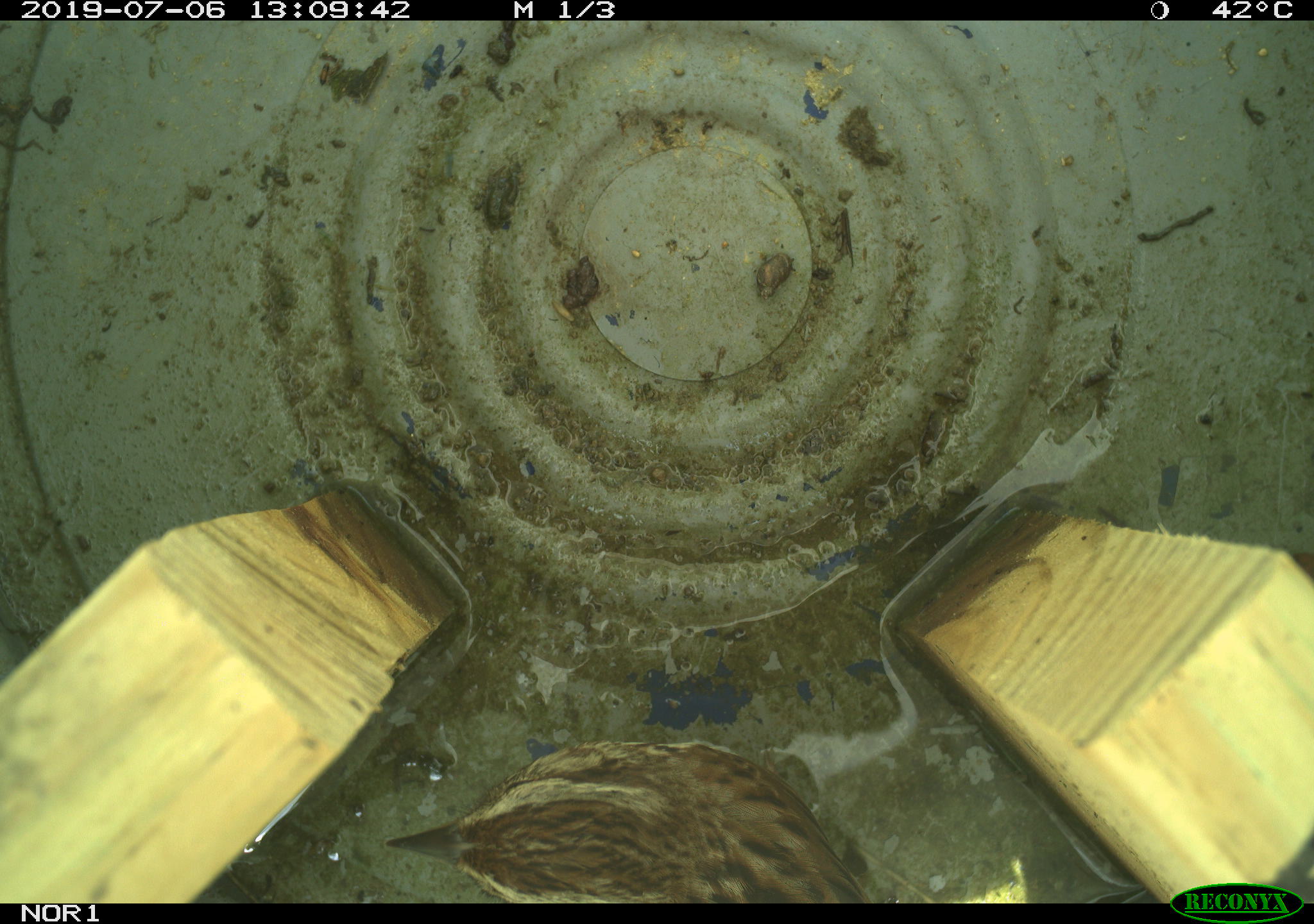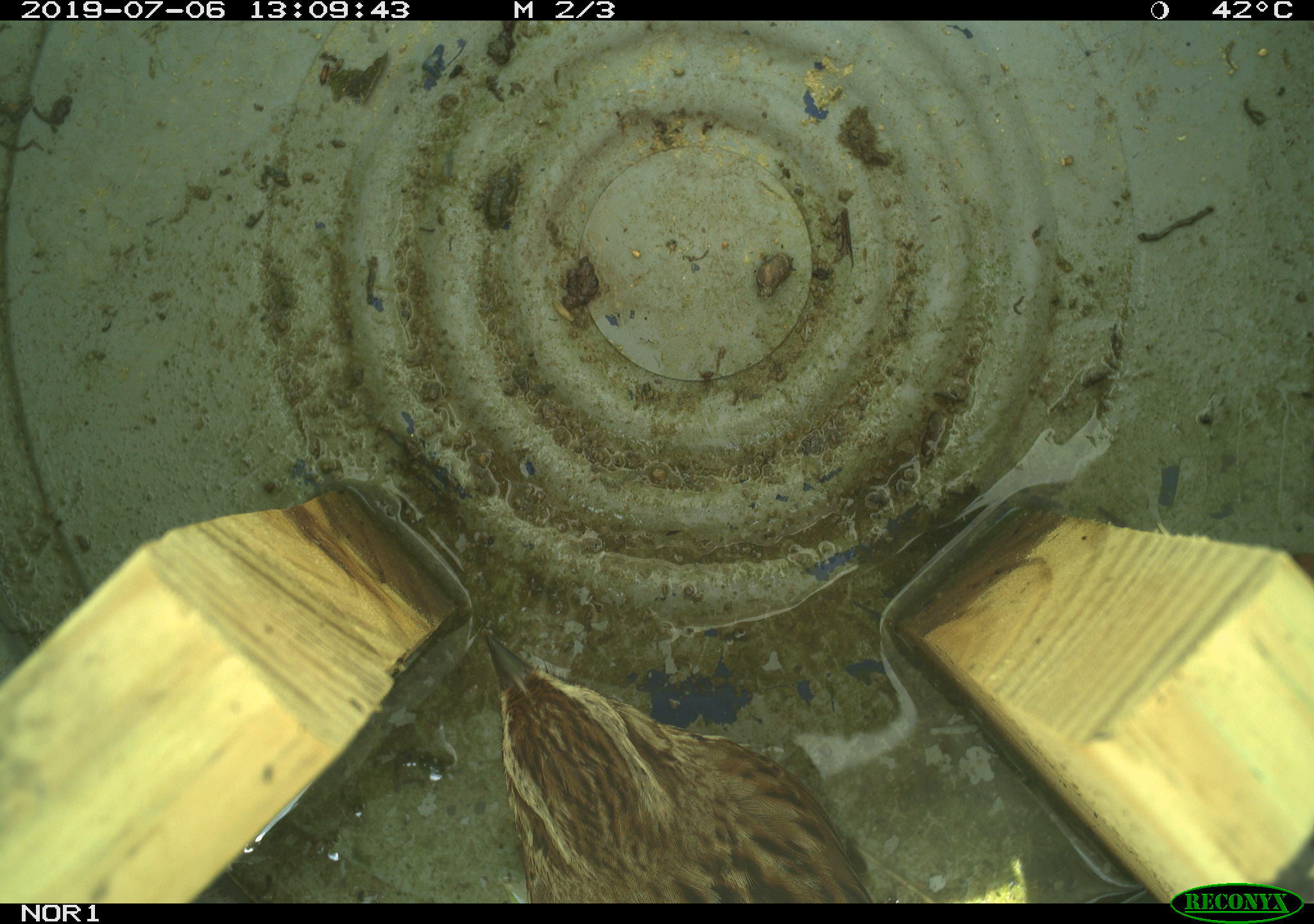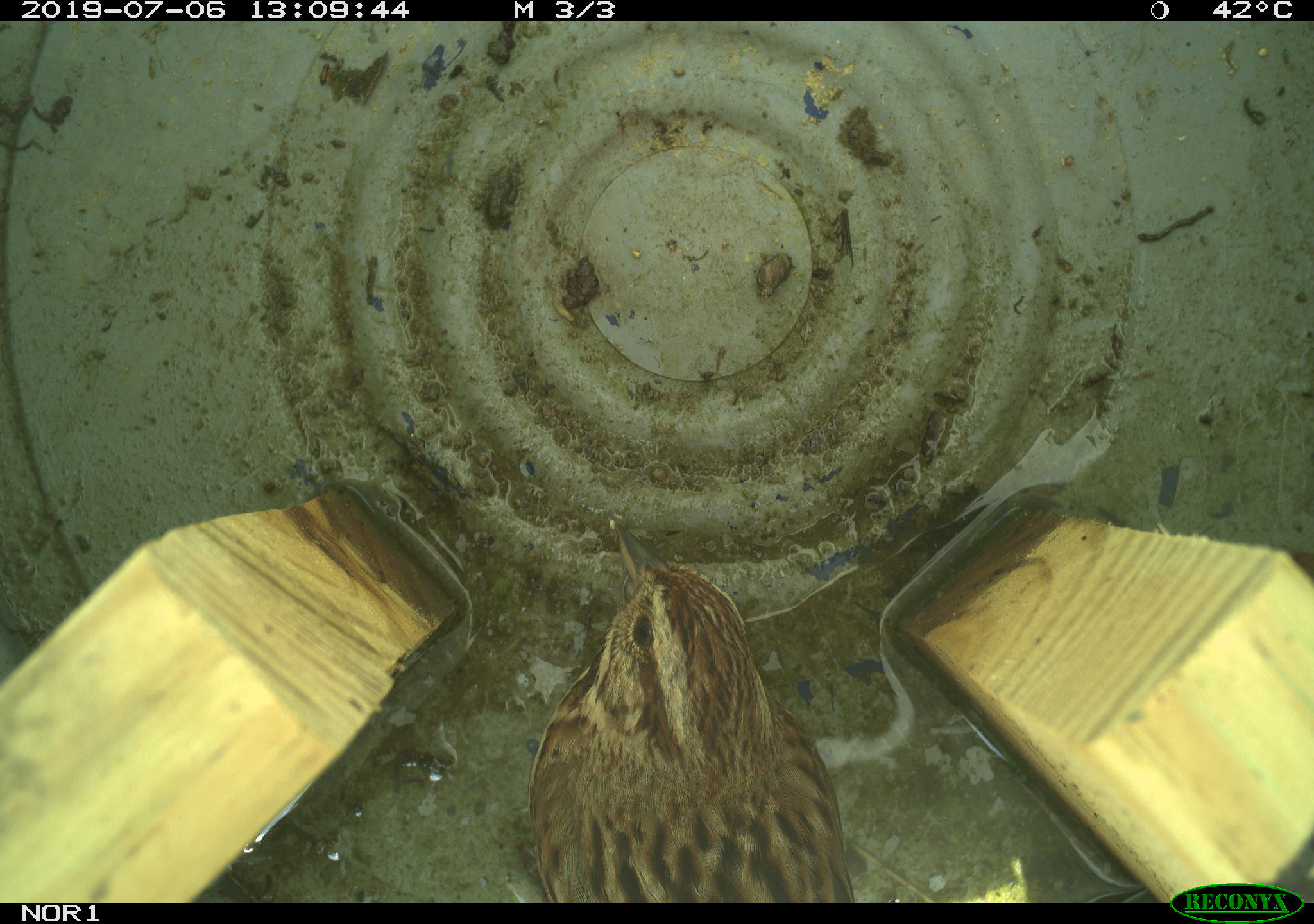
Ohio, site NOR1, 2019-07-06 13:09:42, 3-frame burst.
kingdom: Animalia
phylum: Chordata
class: Aves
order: Passeriformes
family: Passerellidae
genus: Melospiza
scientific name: Melospiza melodia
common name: song sparrow